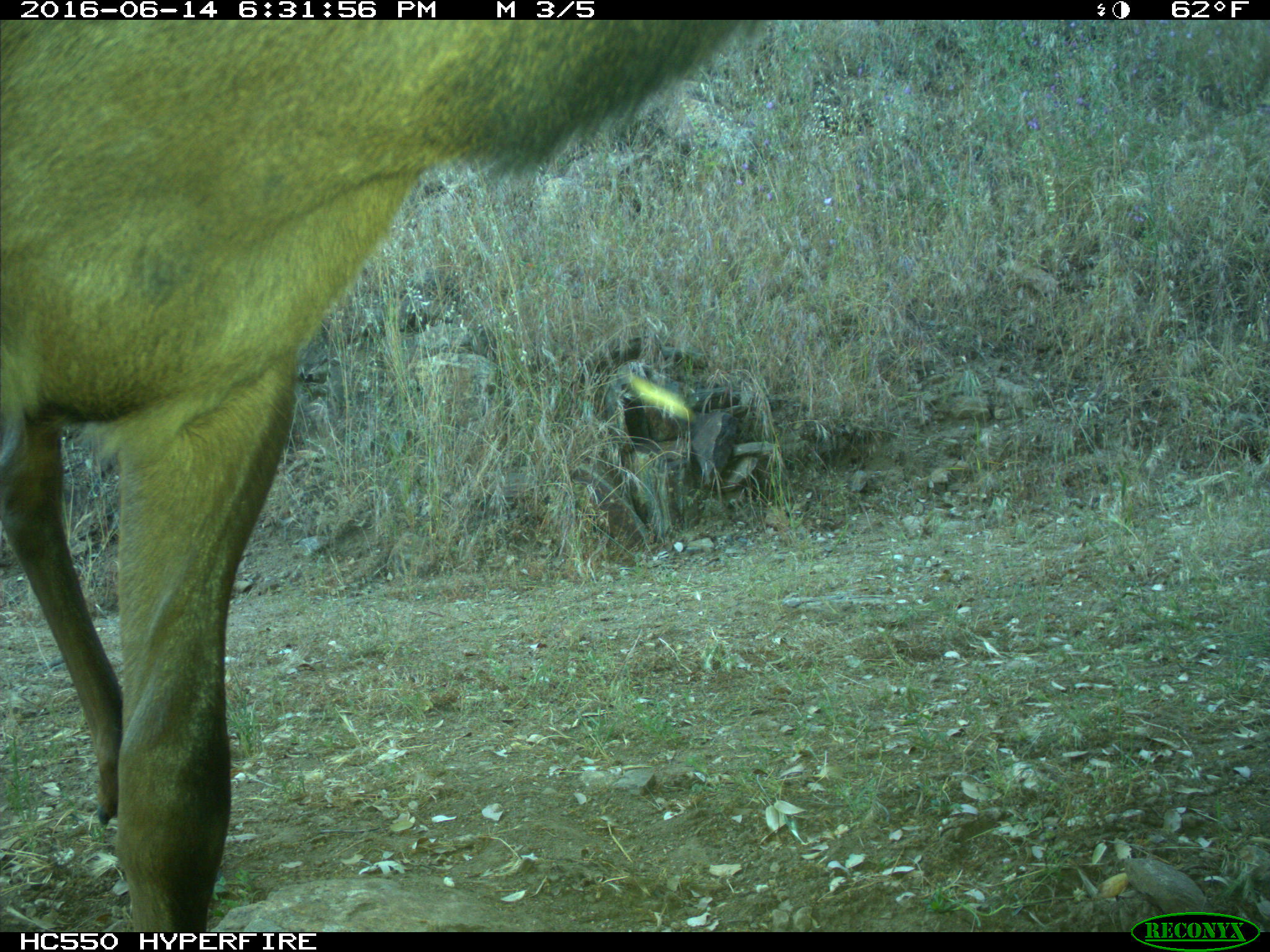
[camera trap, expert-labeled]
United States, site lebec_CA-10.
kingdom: Animalia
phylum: Chordata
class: Mammalia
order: Artiodactyla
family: Cervidae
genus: Cervus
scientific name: Cervus canadensis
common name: elk